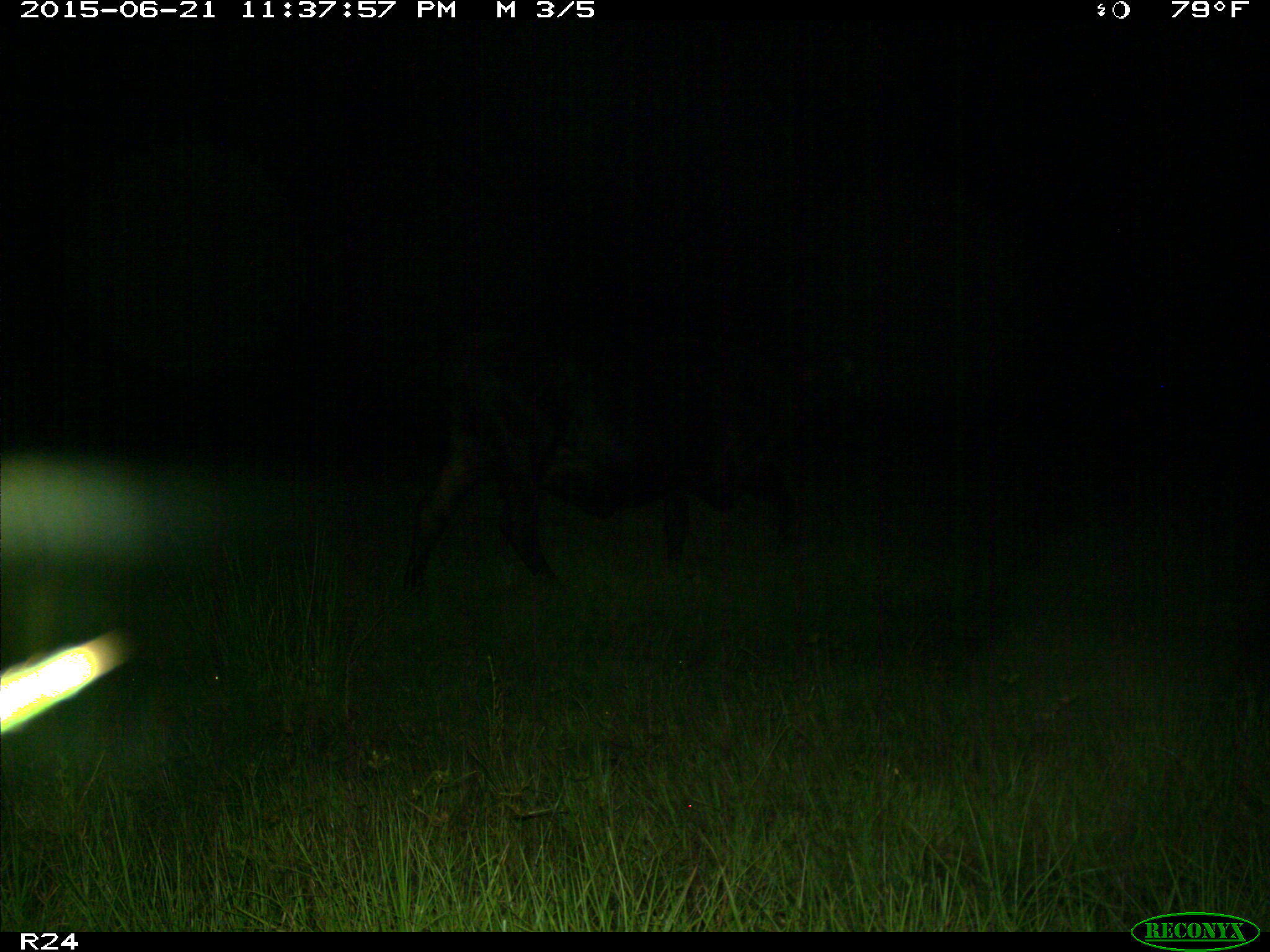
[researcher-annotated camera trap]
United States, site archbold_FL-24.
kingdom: Animalia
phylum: Chordata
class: Mammalia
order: Artiodactyla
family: Bovidae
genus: Bos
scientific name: Bos taurus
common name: domestic cow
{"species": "Bos taurus (domestic cow)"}